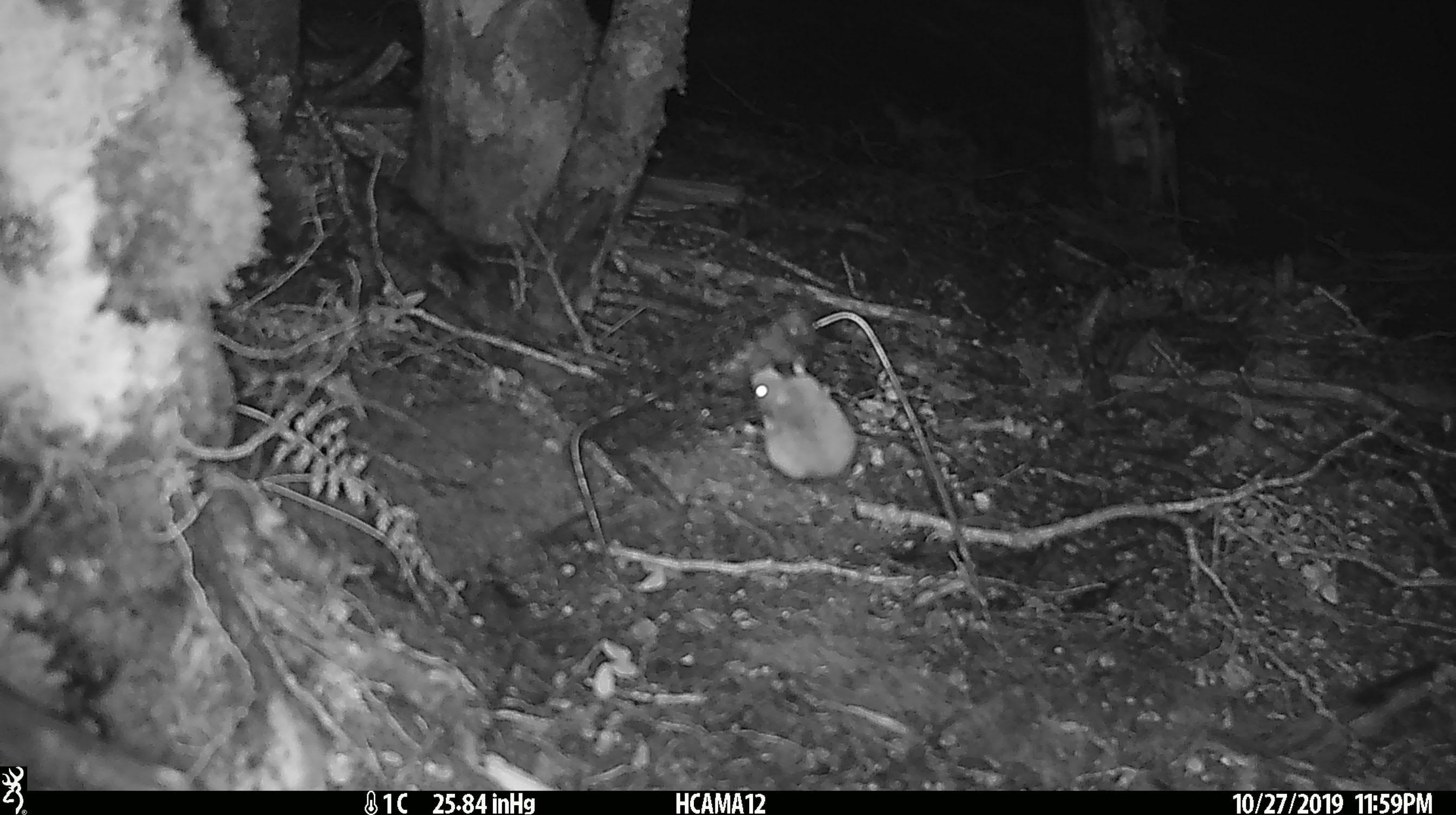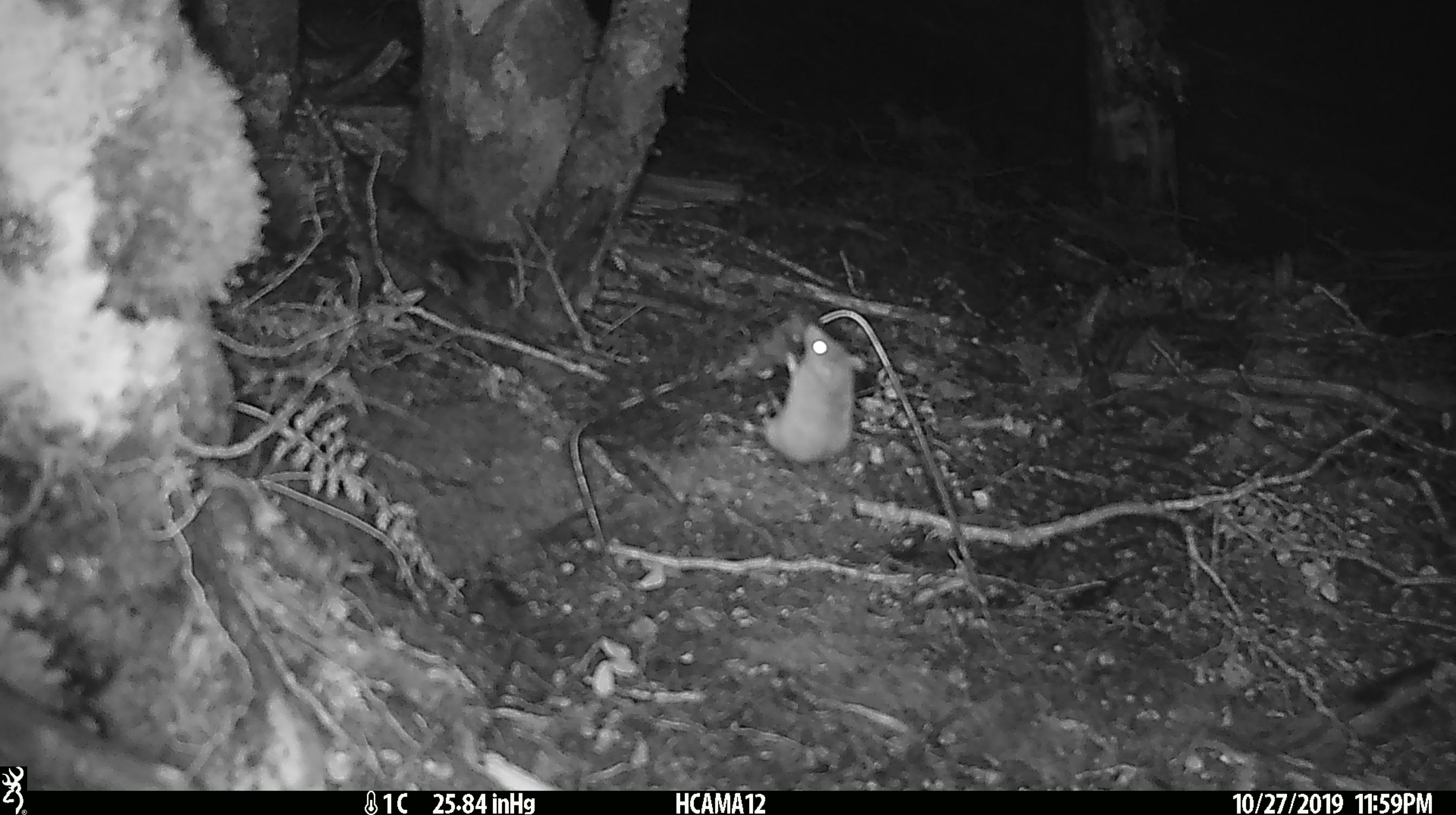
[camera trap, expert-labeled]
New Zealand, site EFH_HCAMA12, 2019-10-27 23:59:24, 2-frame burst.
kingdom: Animalia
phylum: Chordata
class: Mammalia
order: Rodentia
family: Muridae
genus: Mus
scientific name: Mus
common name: mouse